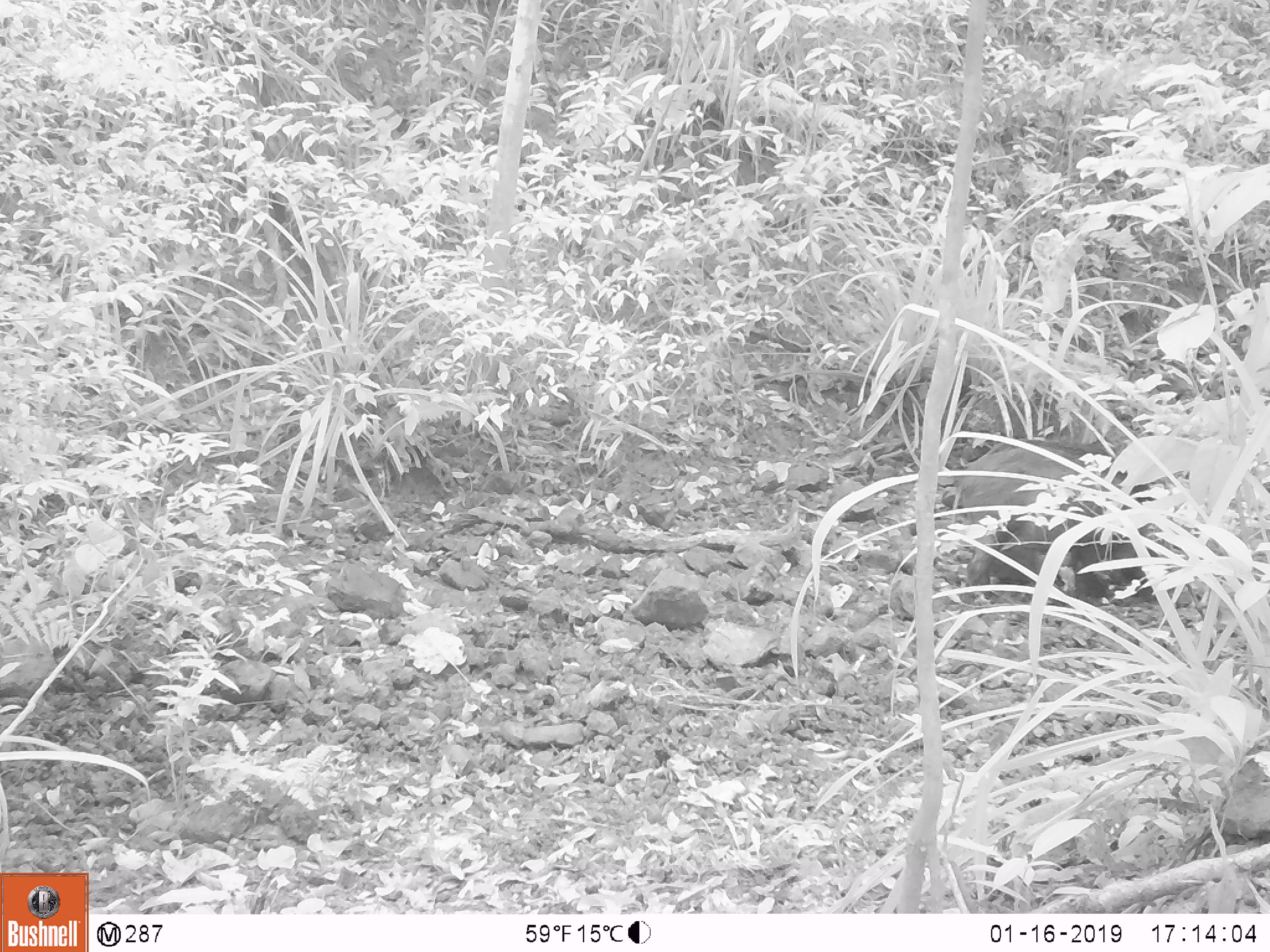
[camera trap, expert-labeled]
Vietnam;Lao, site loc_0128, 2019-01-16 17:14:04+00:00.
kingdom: Animalia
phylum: Chordata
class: Mammalia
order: Artiodactyla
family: Suidae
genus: Sus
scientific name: Sus scrofa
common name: eurasian wild pig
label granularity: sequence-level